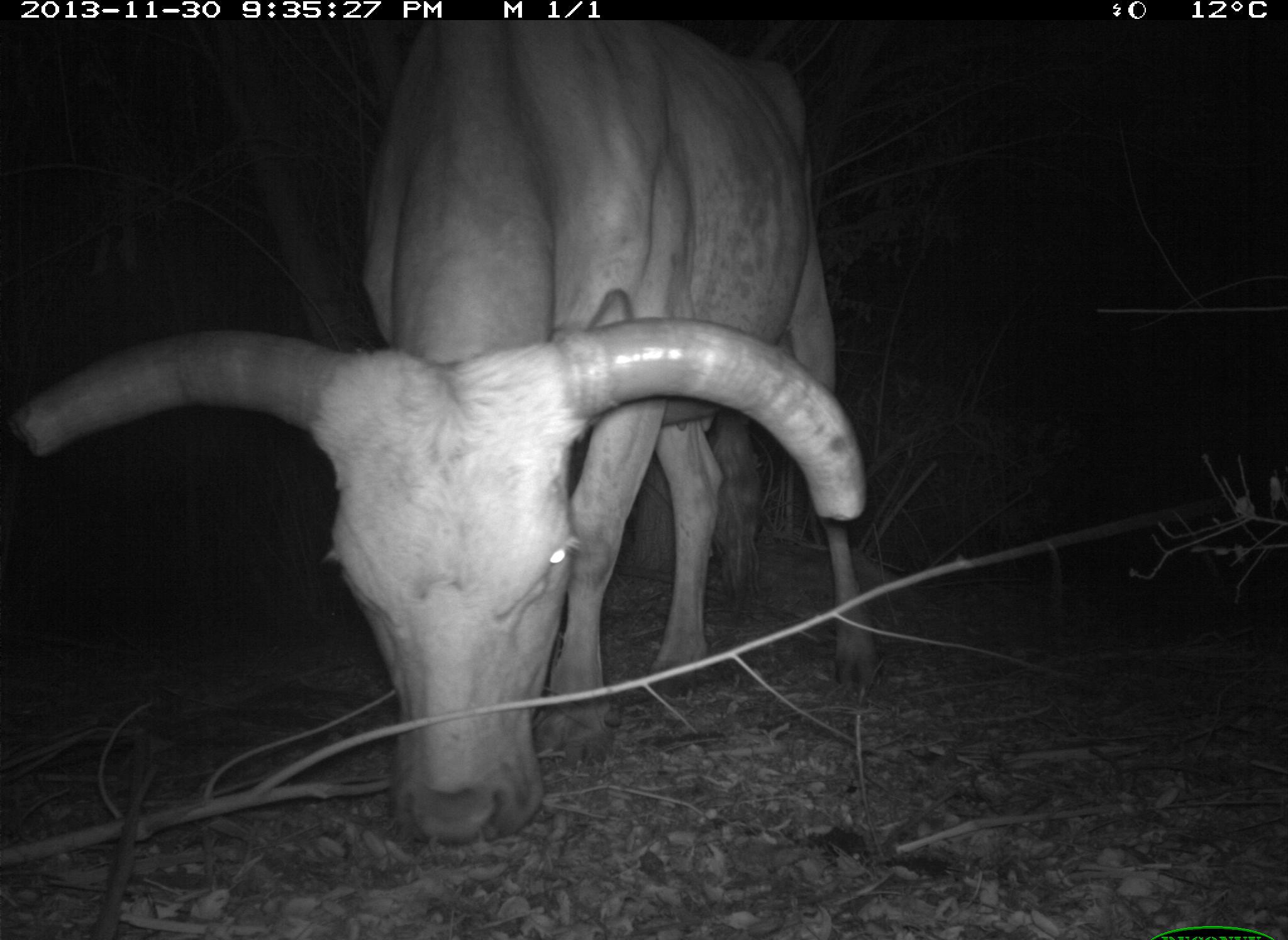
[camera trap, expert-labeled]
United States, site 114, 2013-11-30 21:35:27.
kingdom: Animalia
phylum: Chordata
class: Mammalia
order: Artiodactyla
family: Bovidae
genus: Bos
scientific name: Bos taurus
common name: cow